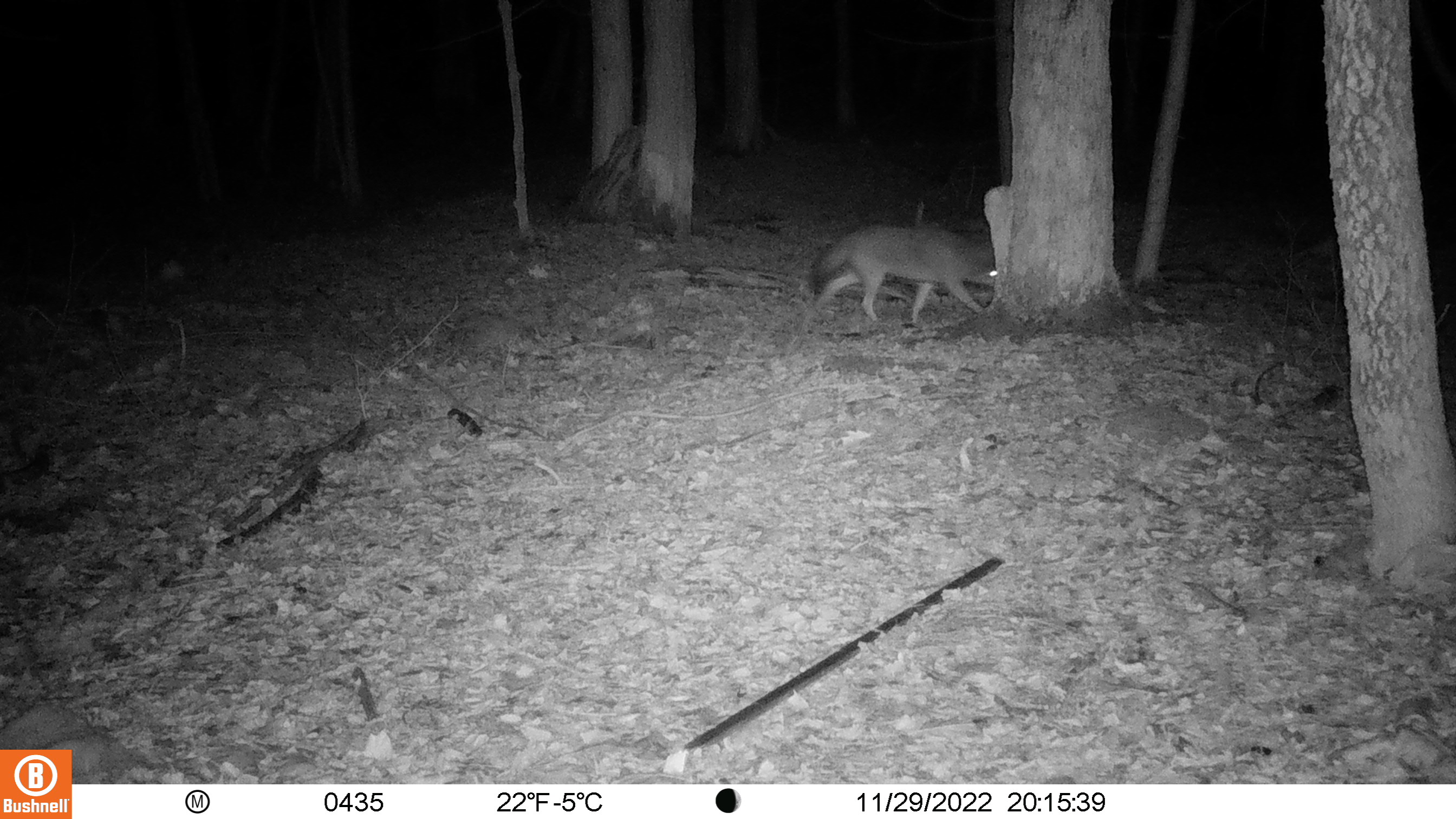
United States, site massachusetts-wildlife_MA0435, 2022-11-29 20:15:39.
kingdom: Animalia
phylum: Chordata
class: Mammalia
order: Carnivora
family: Canidae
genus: Canis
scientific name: Canis latrans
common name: coyote